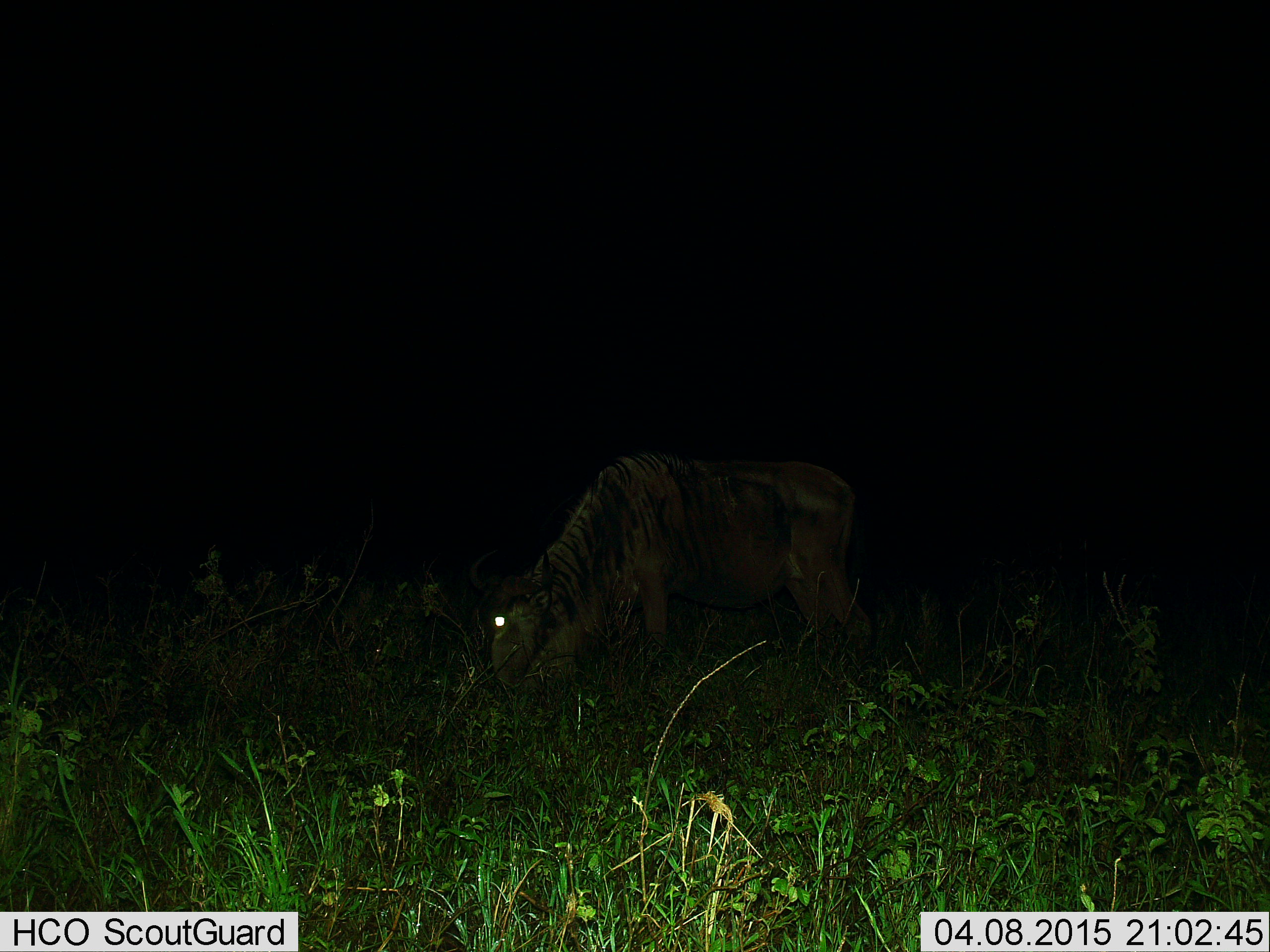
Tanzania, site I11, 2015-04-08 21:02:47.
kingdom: Animalia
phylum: Chordata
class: Mammalia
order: Artiodactyla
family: Bovidae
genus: Connochaetes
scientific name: Connochaetes taurinus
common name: blue wildebeest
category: wildebeest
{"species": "wildebeest (blue wildebeest) (Connochaetes taurinus)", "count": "1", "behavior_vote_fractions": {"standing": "10%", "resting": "0%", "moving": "0%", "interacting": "0%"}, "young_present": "0%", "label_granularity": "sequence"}